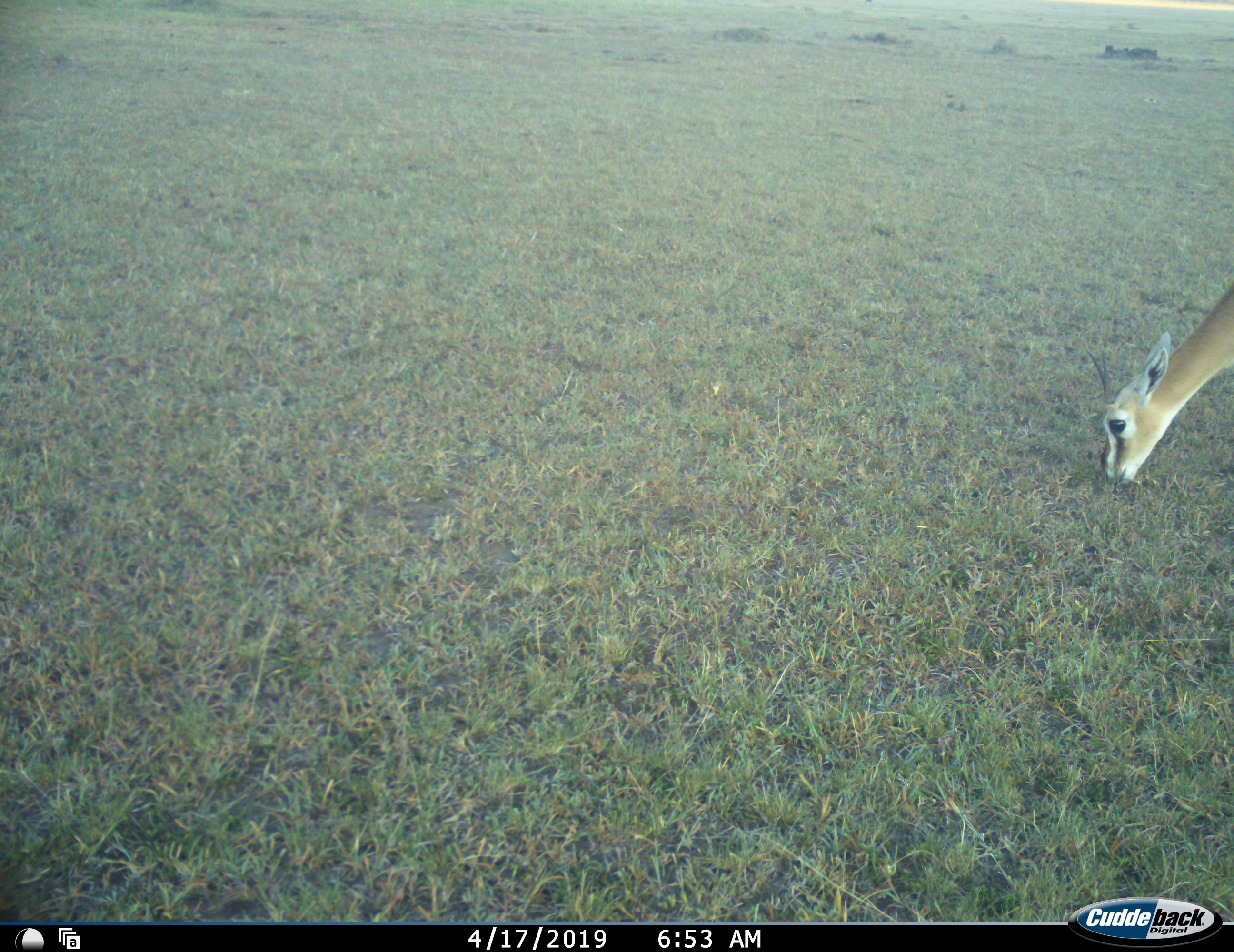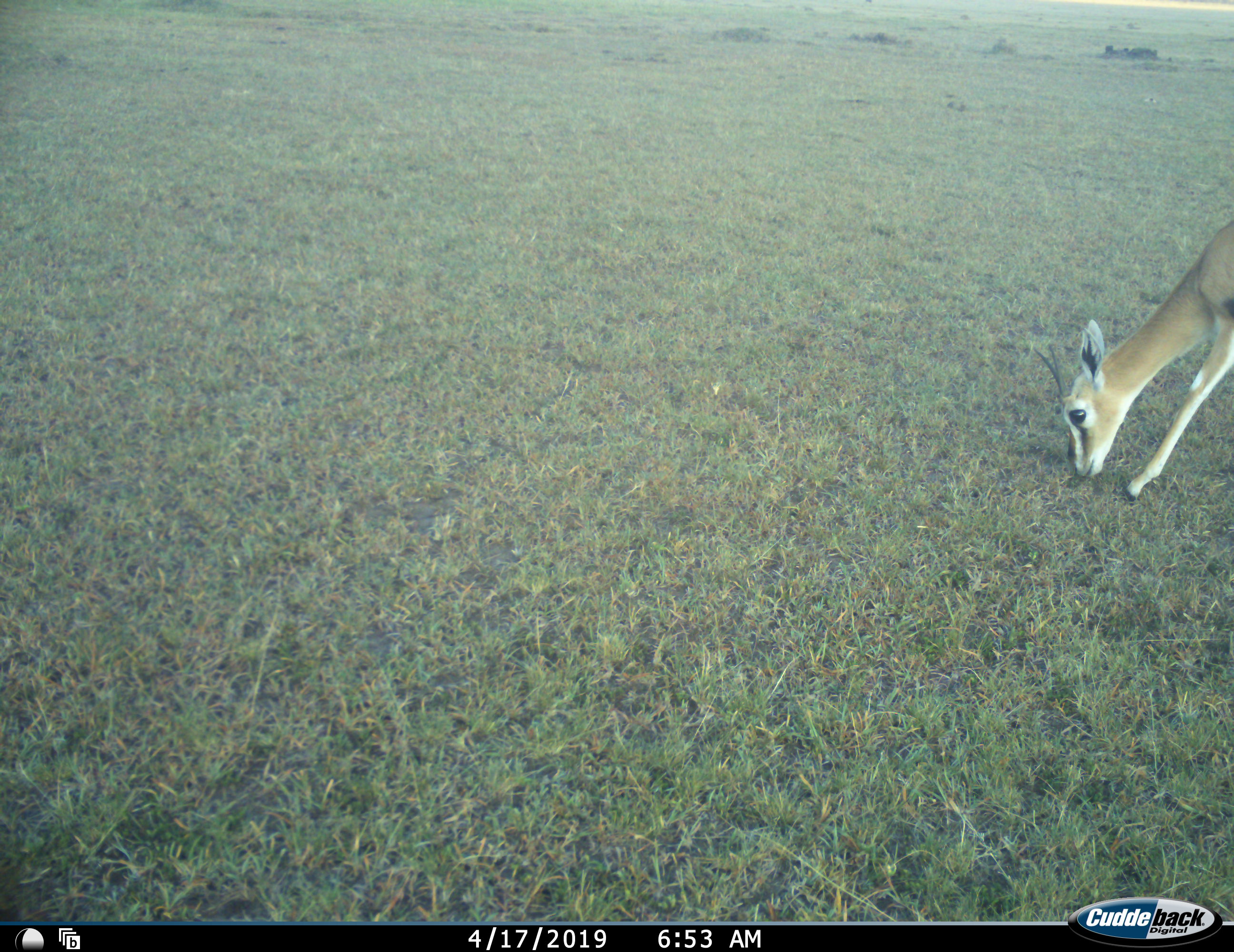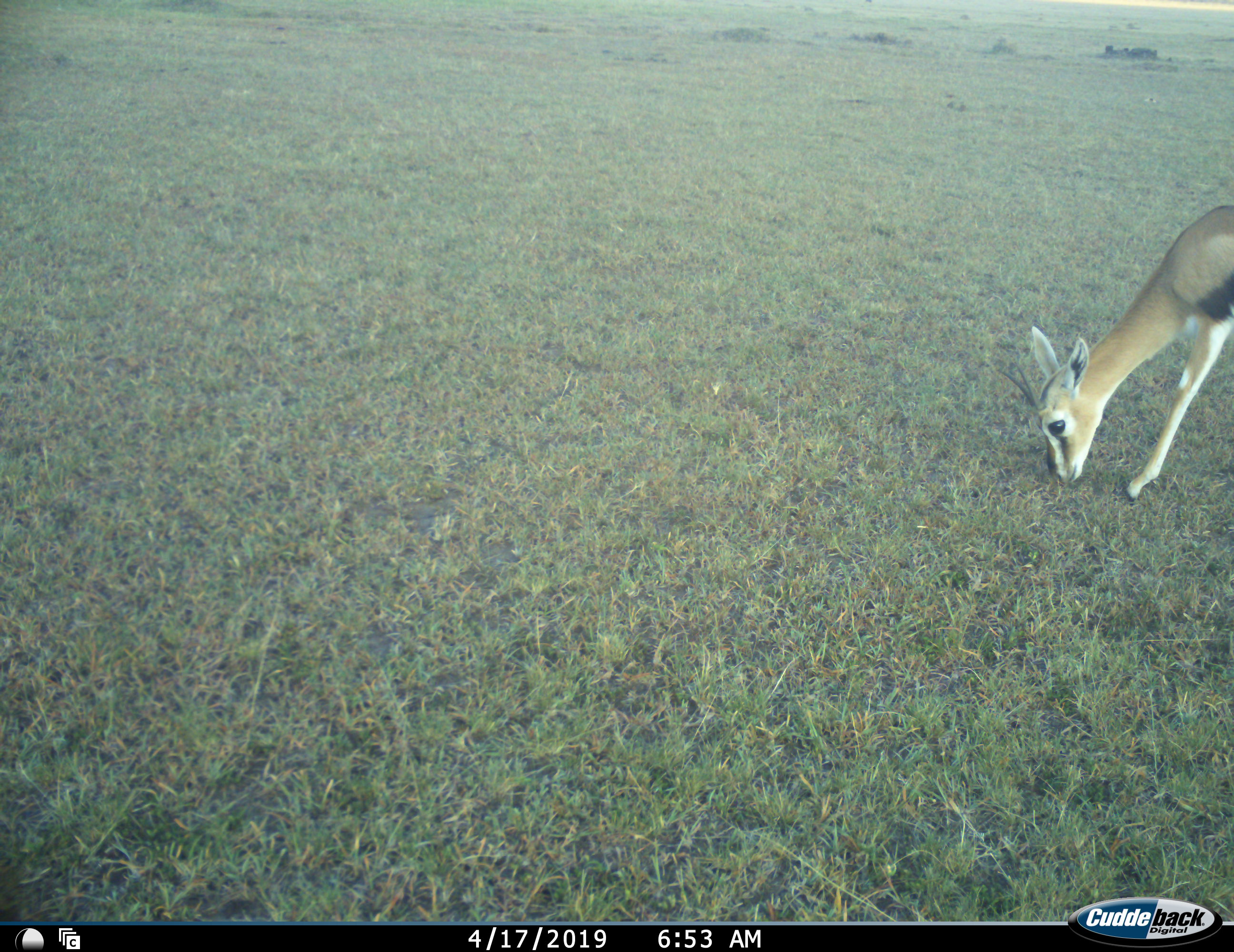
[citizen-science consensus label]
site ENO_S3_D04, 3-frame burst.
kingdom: Animalia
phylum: Chordata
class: Mammalia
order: Artiodactyla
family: Bovidae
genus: Eudorcas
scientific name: Eudorcas thomsonii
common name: thomson's gazelle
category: gazellethomsons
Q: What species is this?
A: Gazellethomsons (thomson's gazelle) (Eudorcas thomsonii).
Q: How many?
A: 1.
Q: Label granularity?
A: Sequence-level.